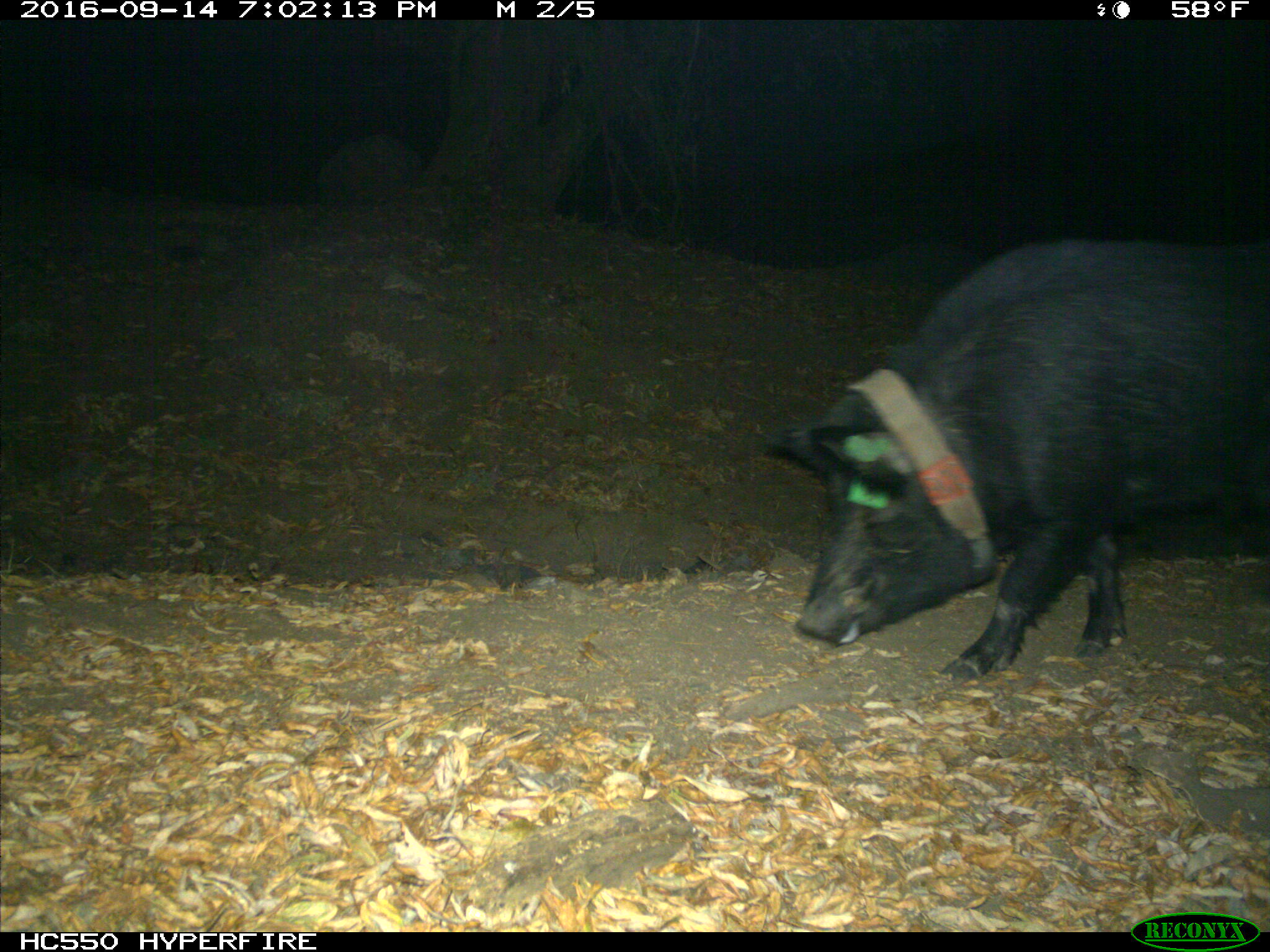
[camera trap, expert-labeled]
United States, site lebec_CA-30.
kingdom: Animalia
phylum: Chordata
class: Mammalia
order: Artiodactyla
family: Suidae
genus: Sus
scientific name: Sus scrofa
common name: wild boar